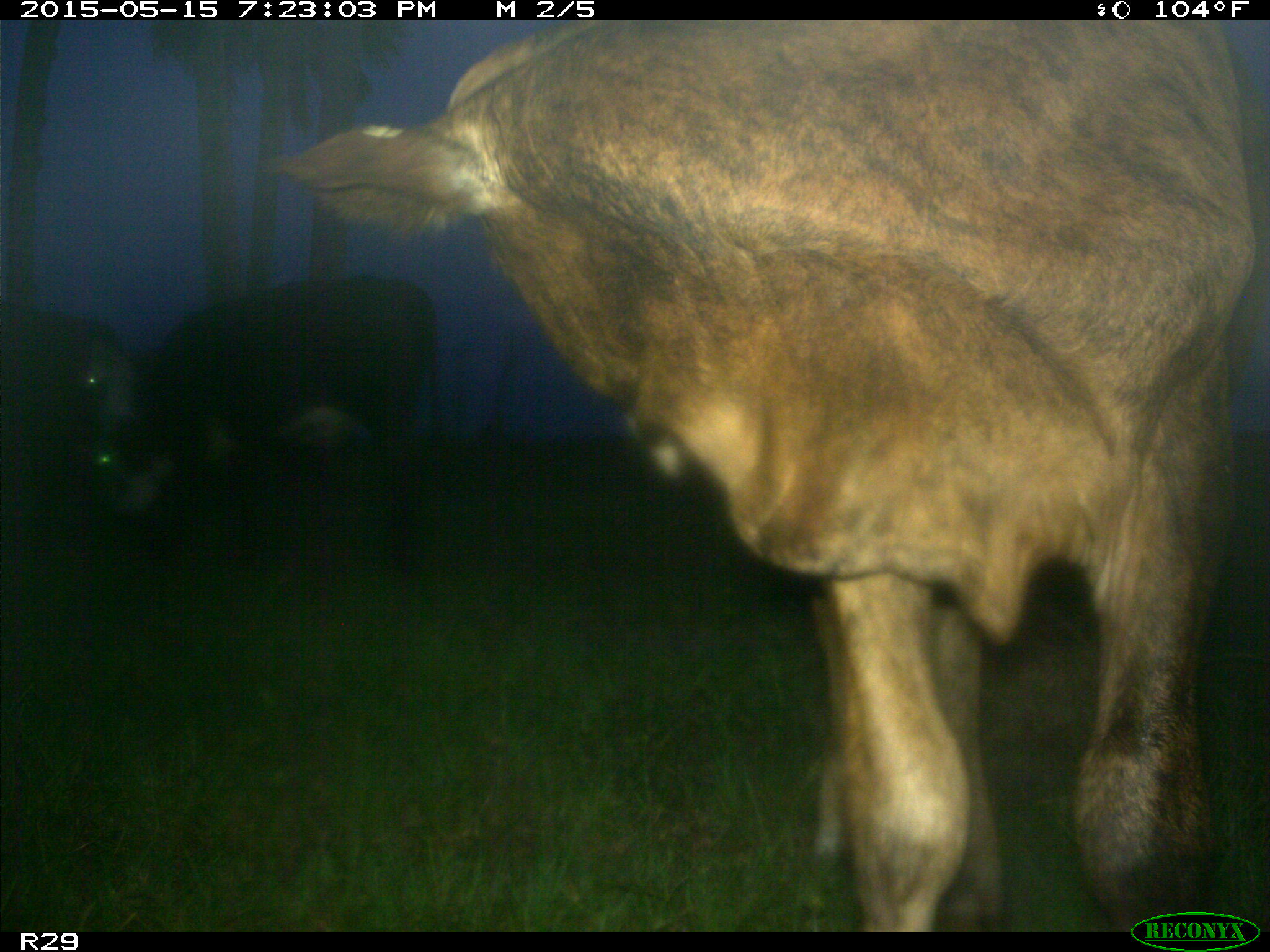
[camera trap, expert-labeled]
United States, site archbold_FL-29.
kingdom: Animalia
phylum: Chordata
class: Mammalia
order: Artiodactyla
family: Bovidae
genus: Bos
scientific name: Bos taurus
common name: domestic cow